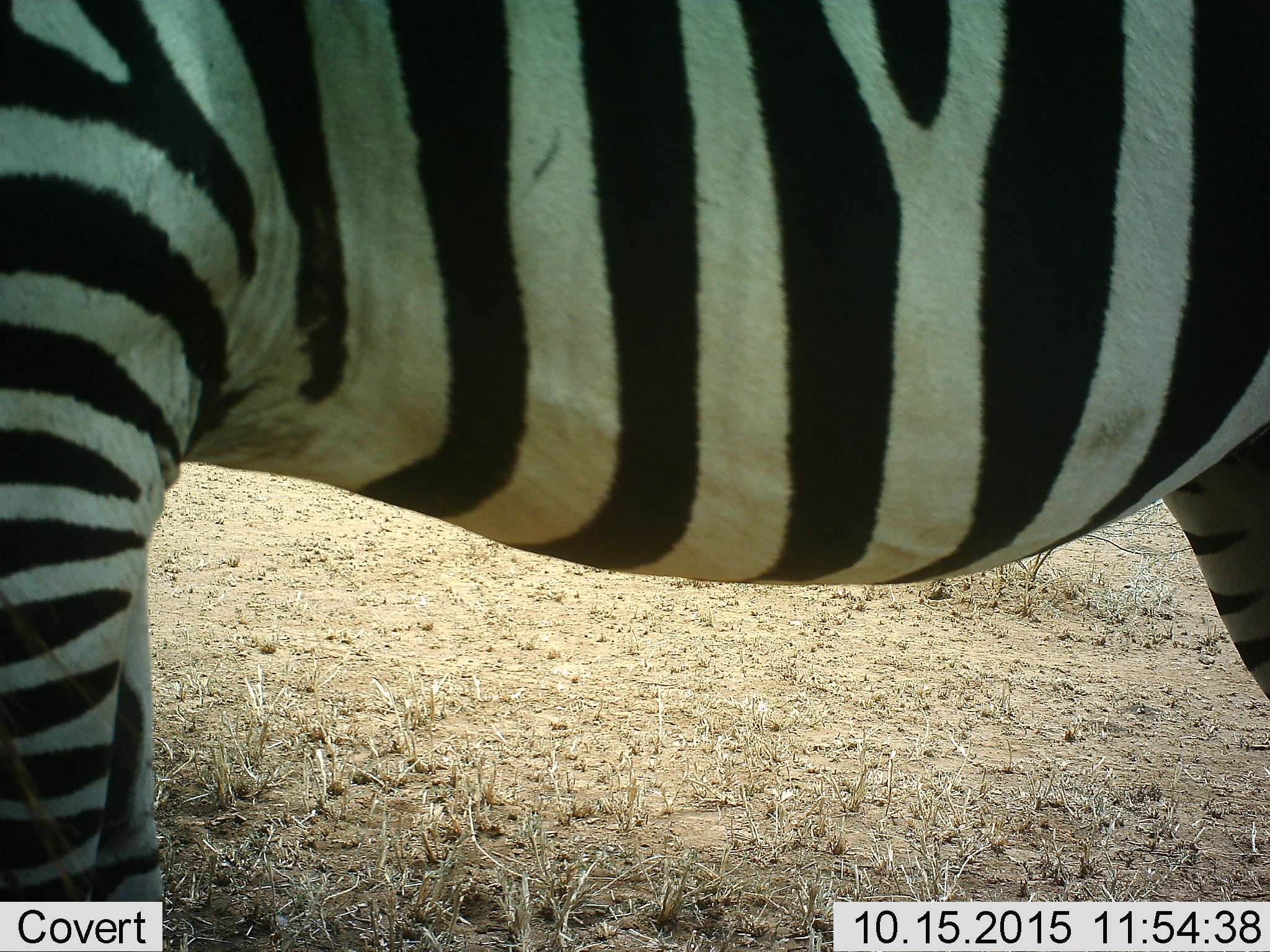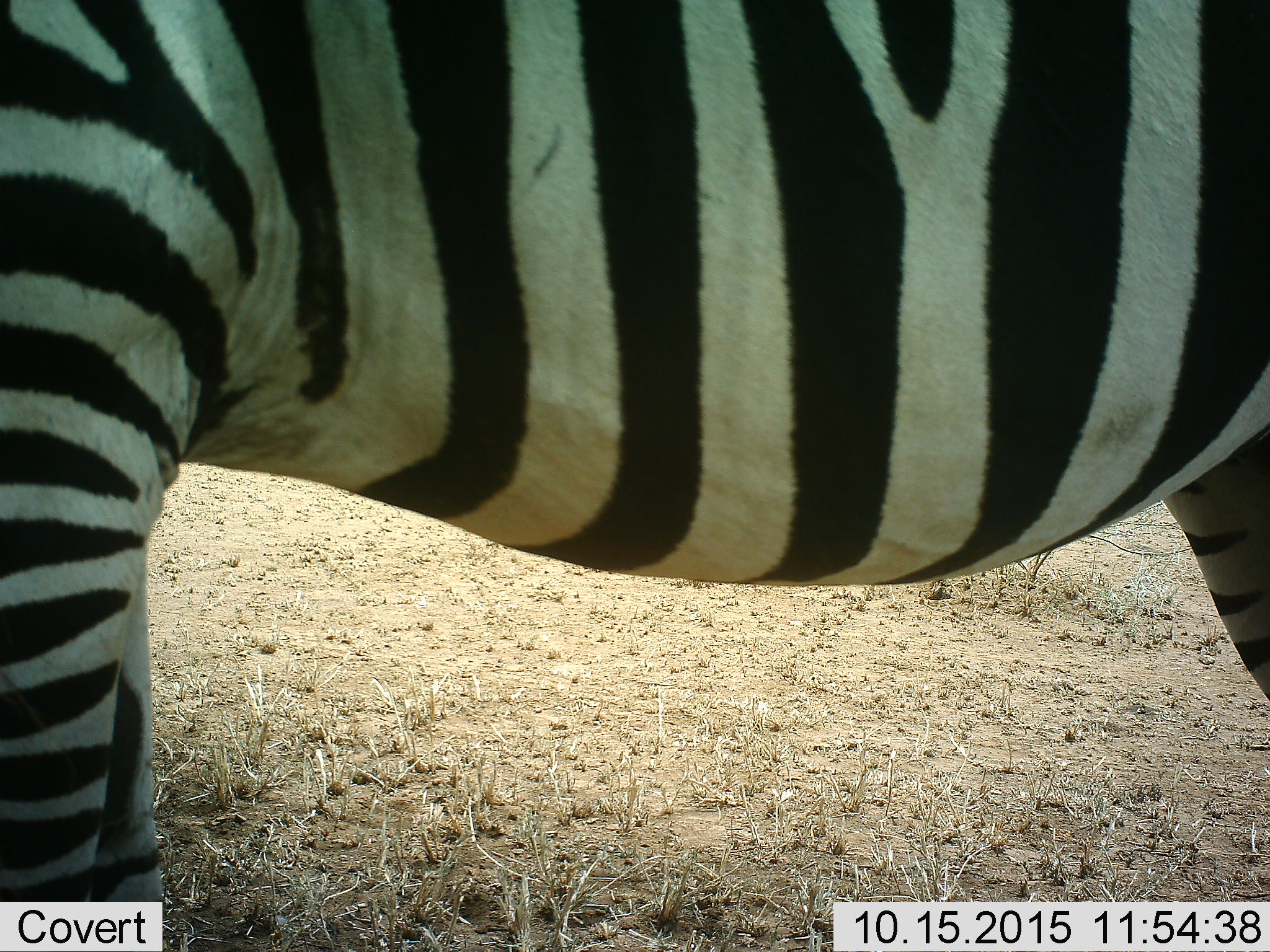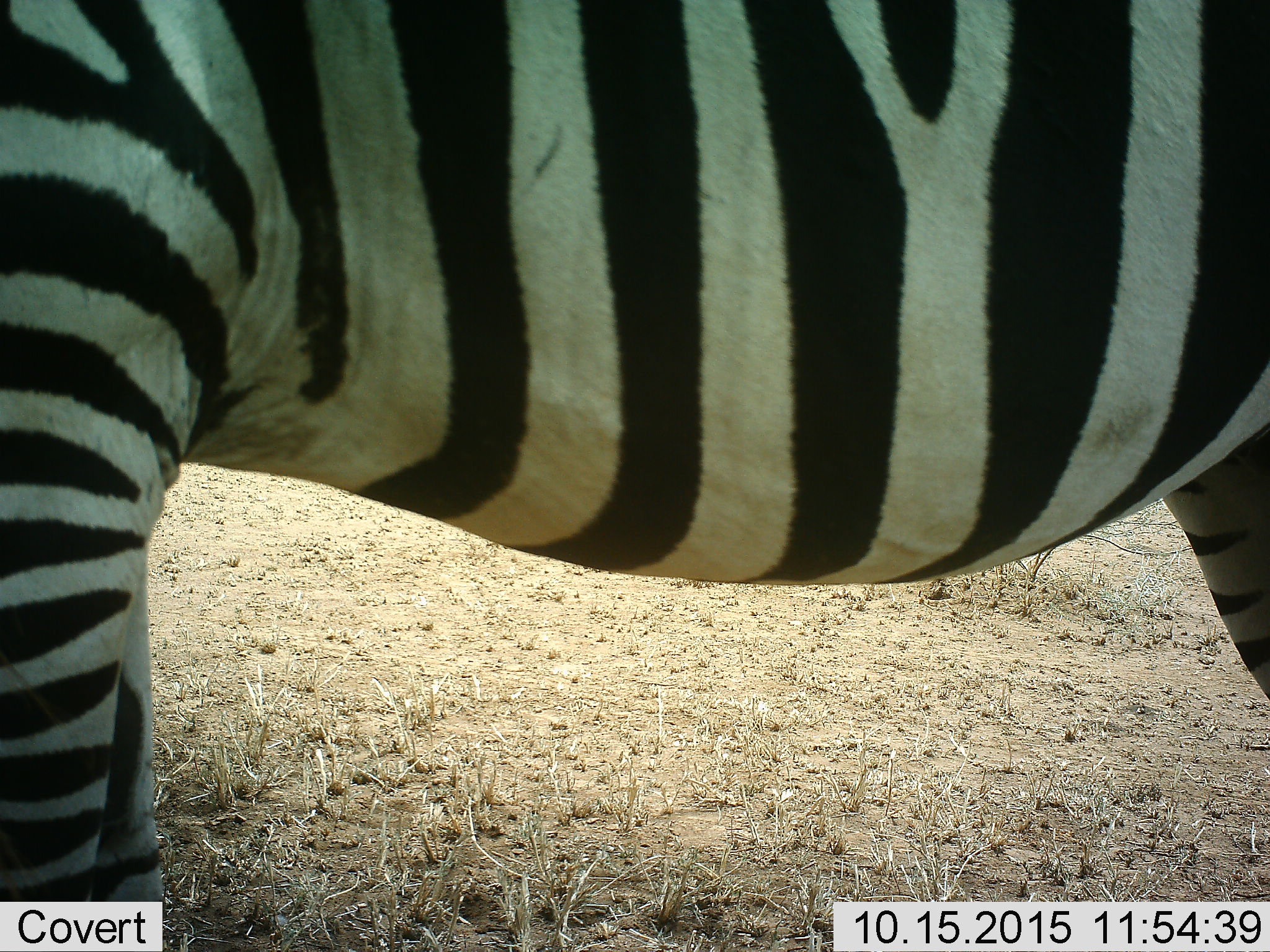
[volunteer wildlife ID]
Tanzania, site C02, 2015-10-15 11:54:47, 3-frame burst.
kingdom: Animalia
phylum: Chordata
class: Mammalia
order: Perissodactyla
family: Equidae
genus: Equus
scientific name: Equus quagga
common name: plains zebra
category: zebra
Zebra (plains zebra) (Equus quagga), count 1. Behavior (volunteer vote fractions): standing 95%, resting 0%, moving 5%, interacting 0%. Young present (vote fraction): 0%. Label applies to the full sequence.